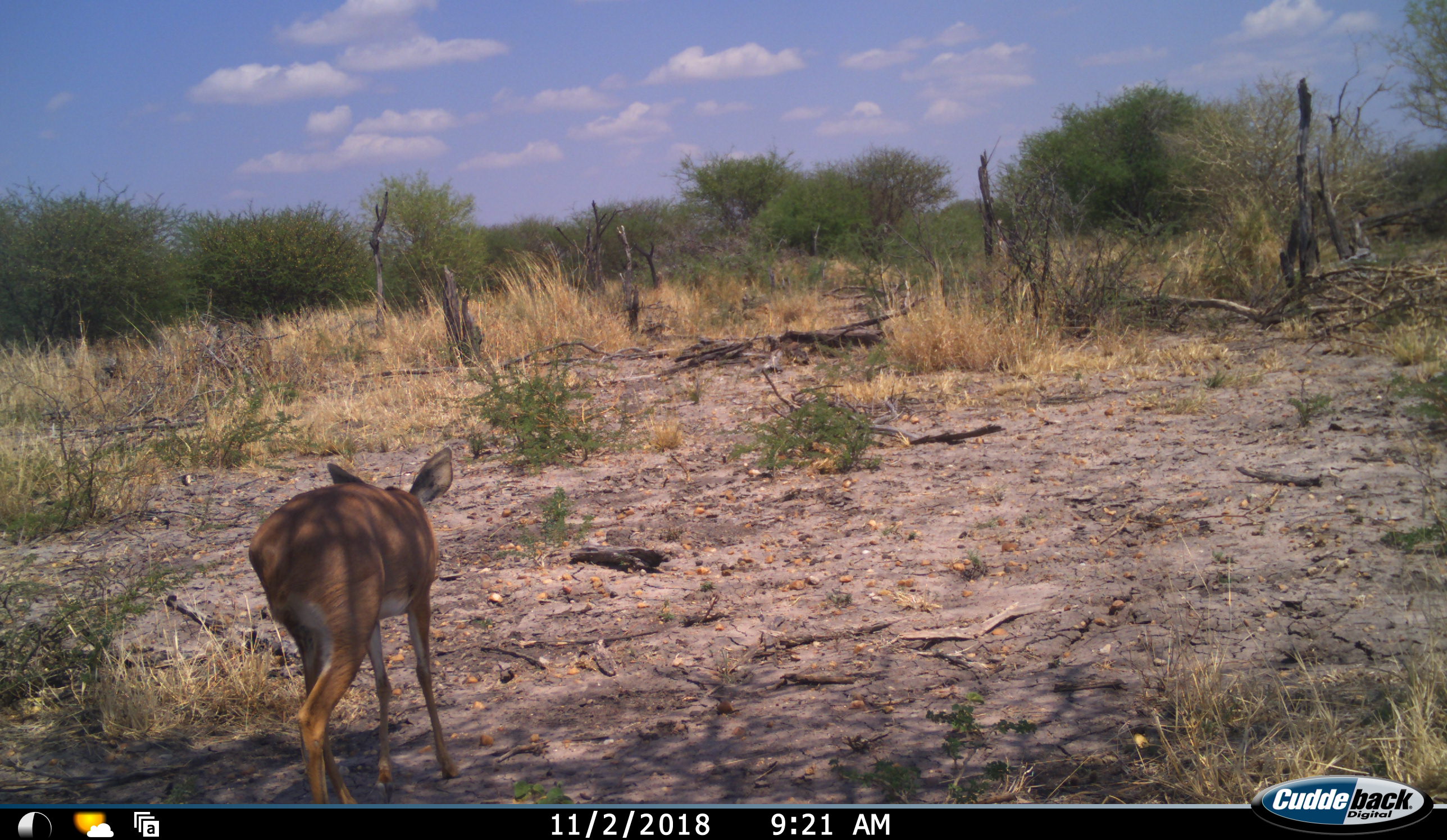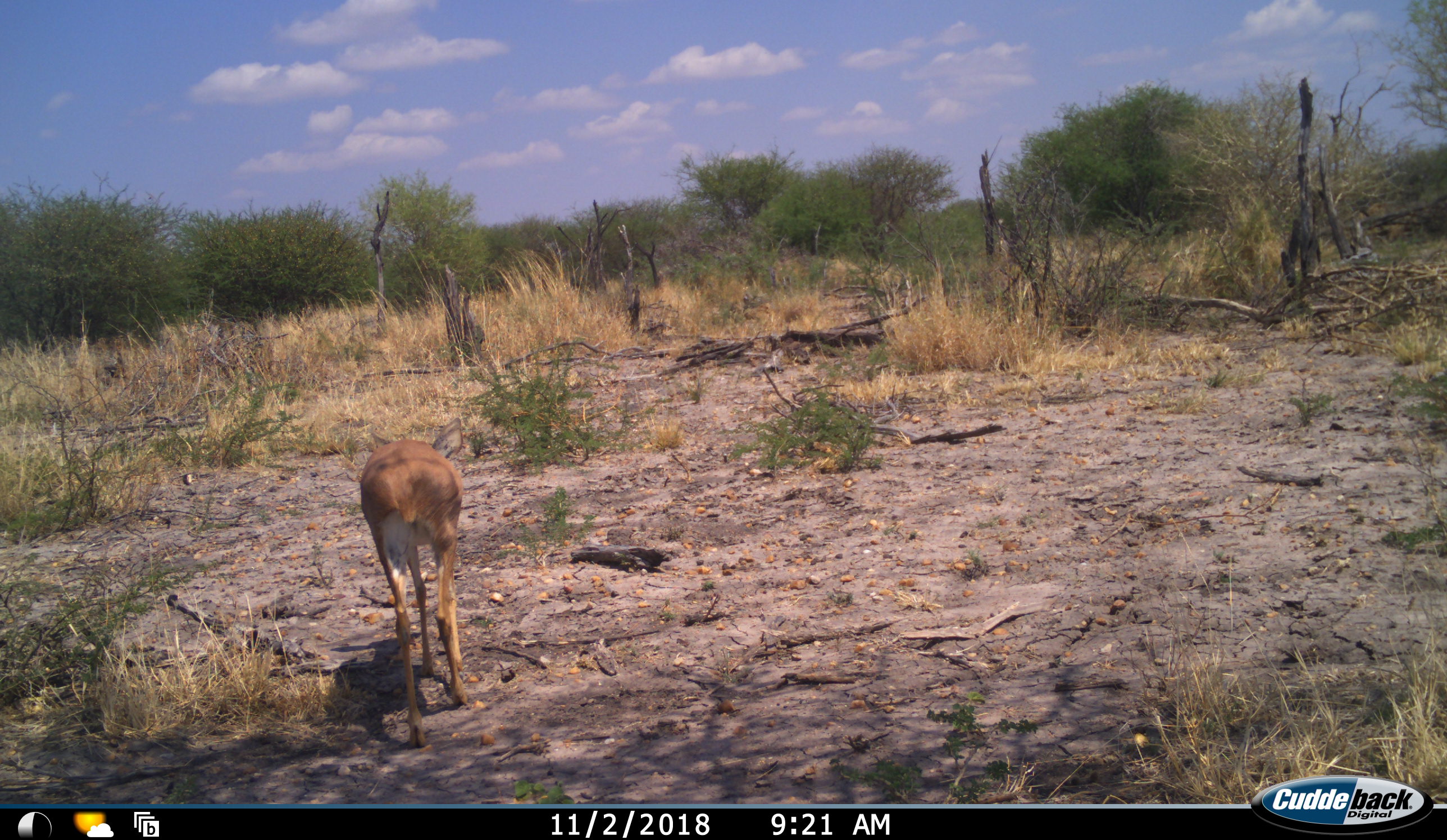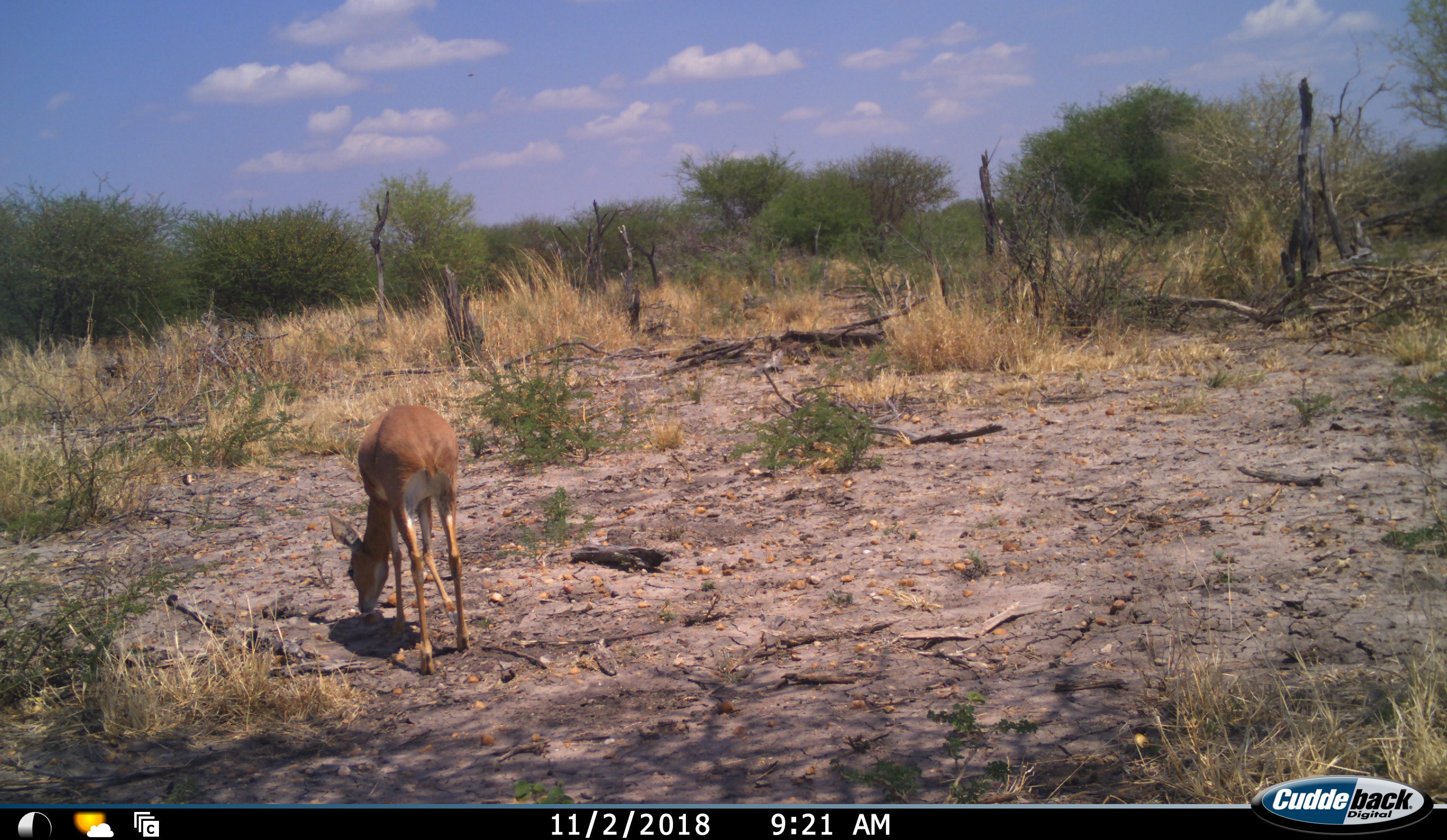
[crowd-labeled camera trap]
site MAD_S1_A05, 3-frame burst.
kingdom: Animalia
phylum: Chordata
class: Mammalia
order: Artiodactyla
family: Bovidae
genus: Aepyceros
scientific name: Aepyceros melampus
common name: impala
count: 1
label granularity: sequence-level